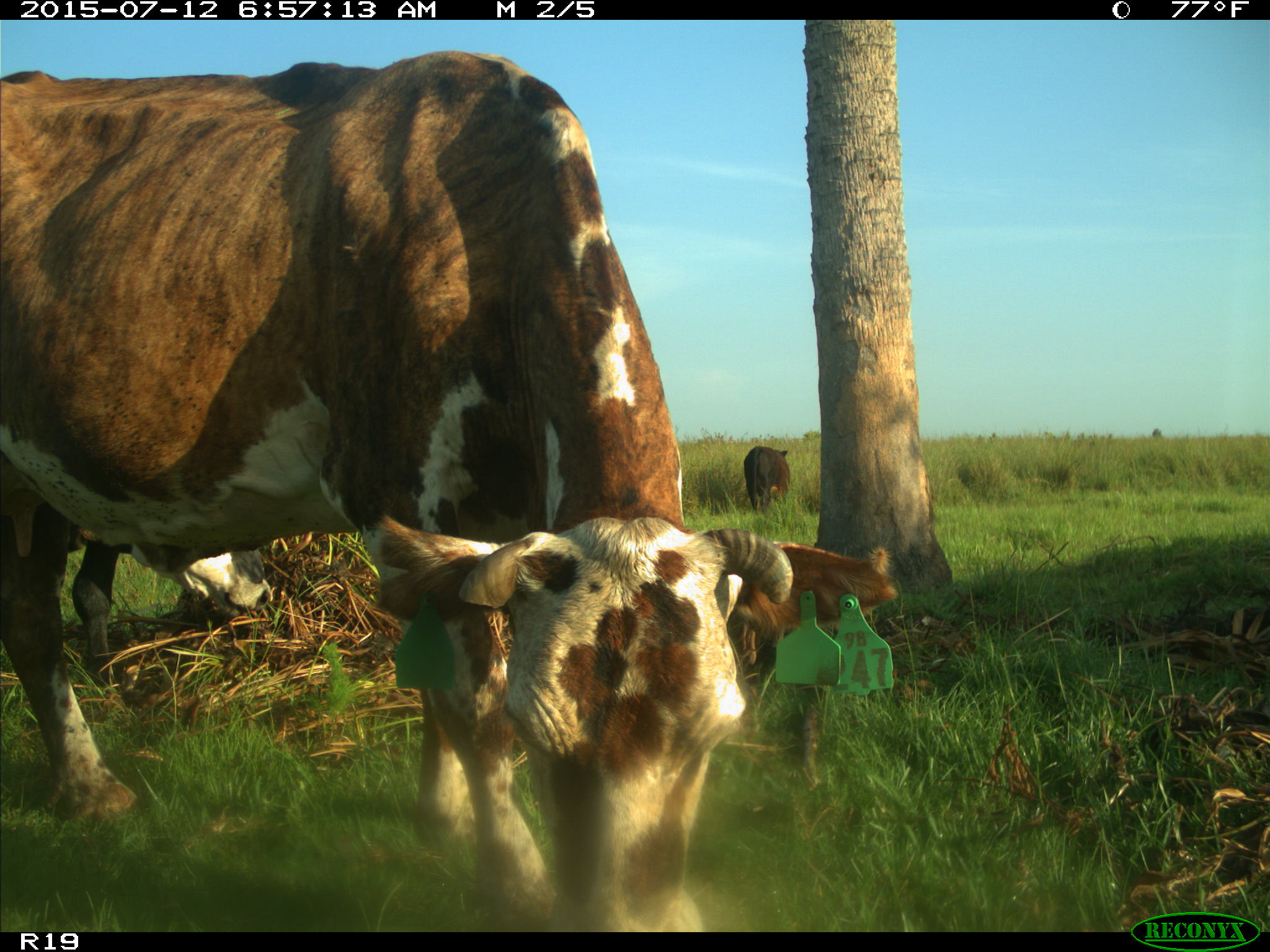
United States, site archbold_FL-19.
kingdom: Animalia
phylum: Chordata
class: Mammalia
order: Artiodactyla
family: Bovidae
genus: Bos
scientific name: Bos taurus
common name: domestic cow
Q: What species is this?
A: Bos taurus (domestic cow).